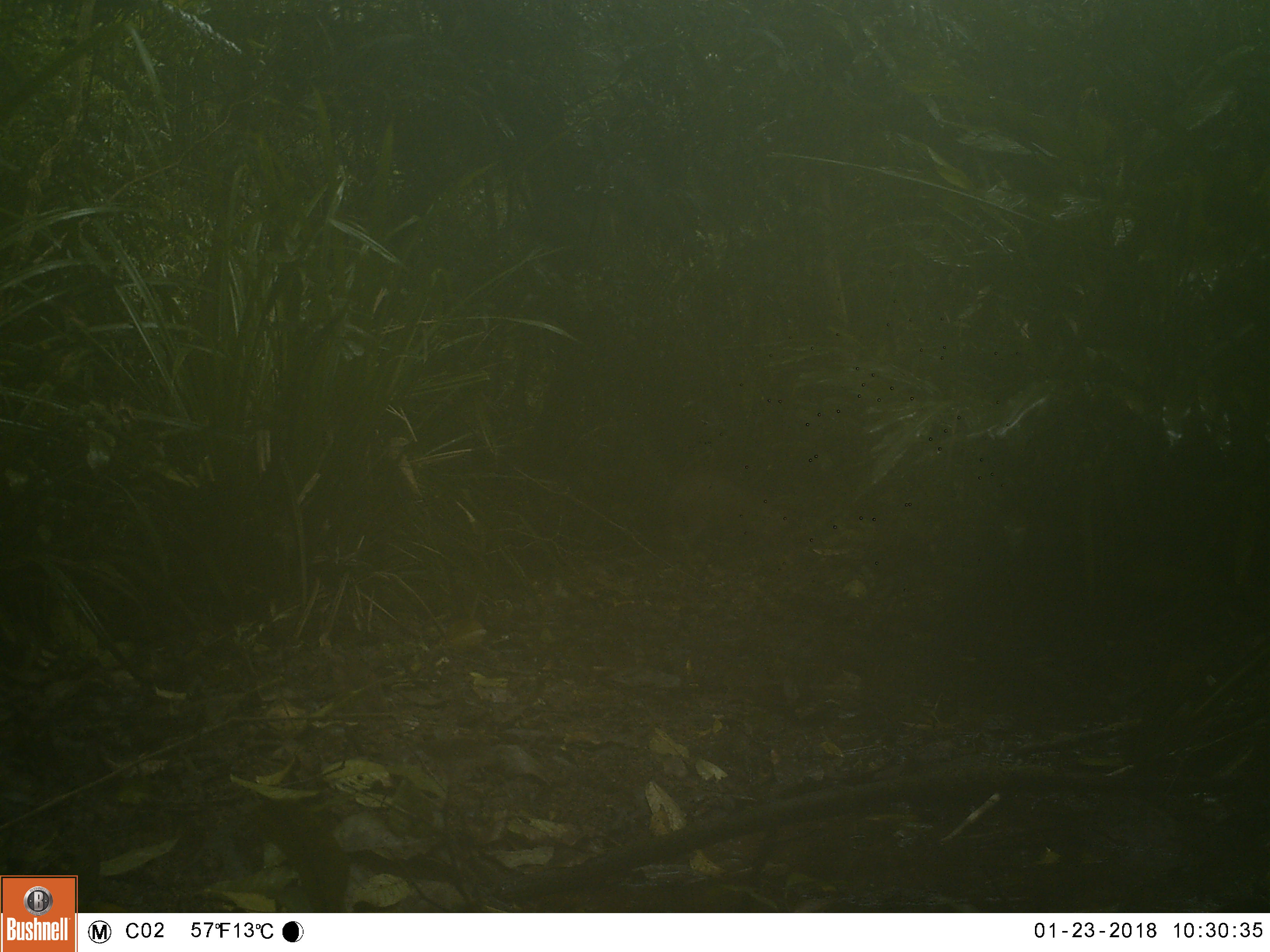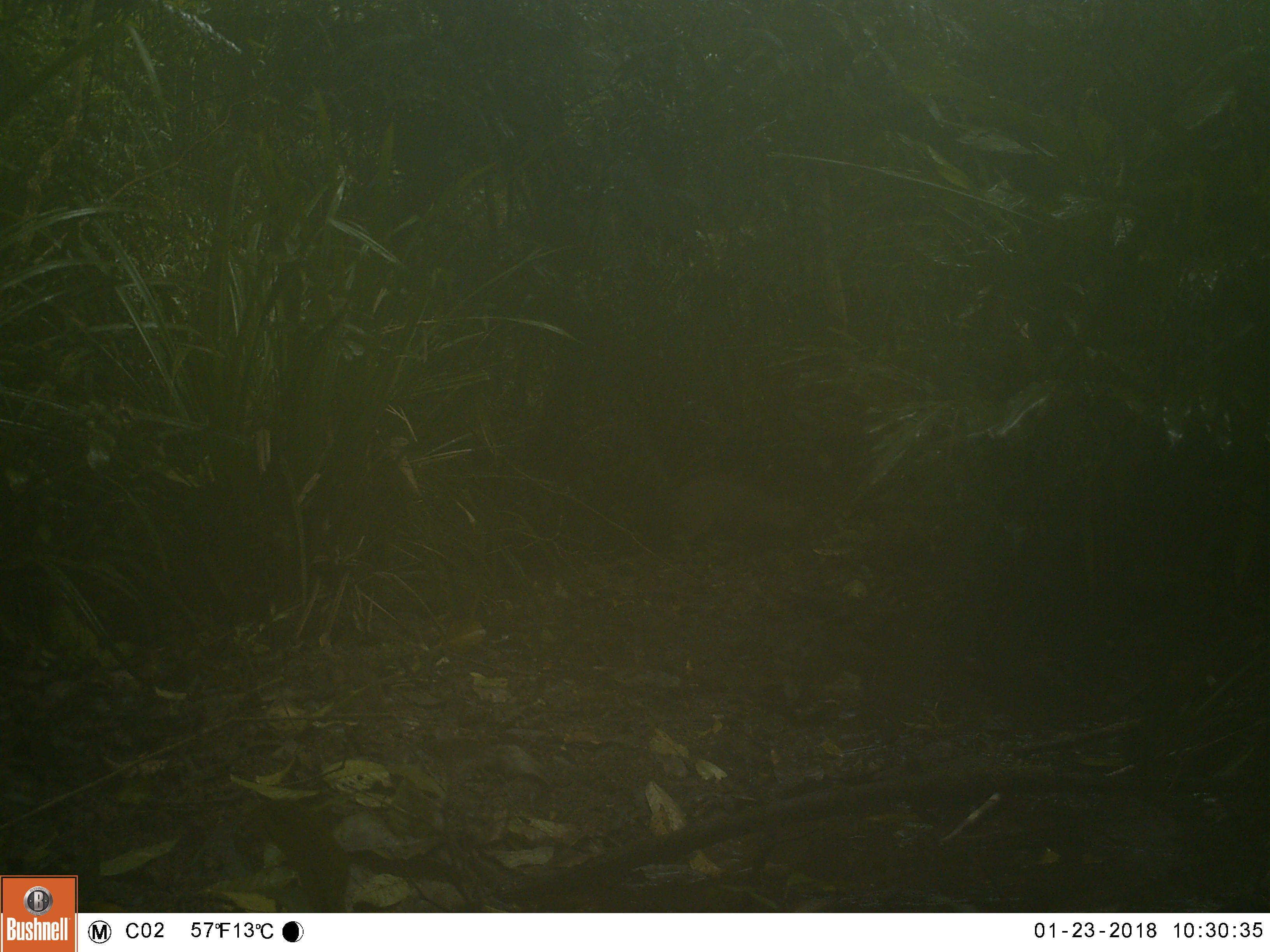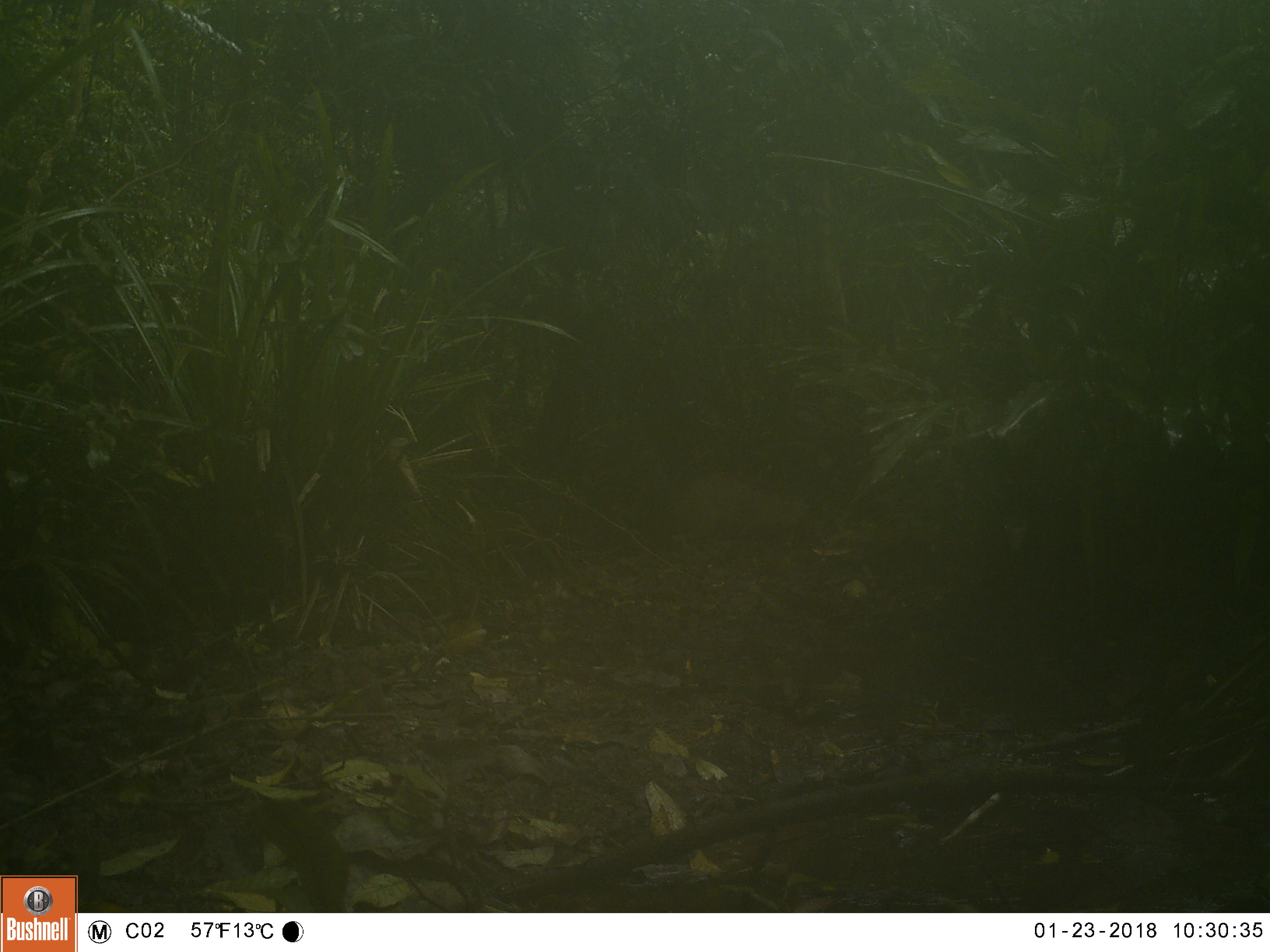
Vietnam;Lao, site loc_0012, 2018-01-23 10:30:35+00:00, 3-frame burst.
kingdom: Animalia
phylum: Chordata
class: Mammalia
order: Artiodactyla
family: Suidae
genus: Sus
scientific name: Sus scrofa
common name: eurasian wild pig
Eurasian wild pig (Sus scrofa). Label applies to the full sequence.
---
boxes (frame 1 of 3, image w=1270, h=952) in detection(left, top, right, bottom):
eurasian wild pig: detection(664, 468, 790, 552)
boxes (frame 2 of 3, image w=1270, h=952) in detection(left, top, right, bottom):
eurasian wild pig: detection(670, 470, 804, 552)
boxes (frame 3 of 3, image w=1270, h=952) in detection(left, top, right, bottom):
eurasian wild pig: detection(669, 470, 812, 556)